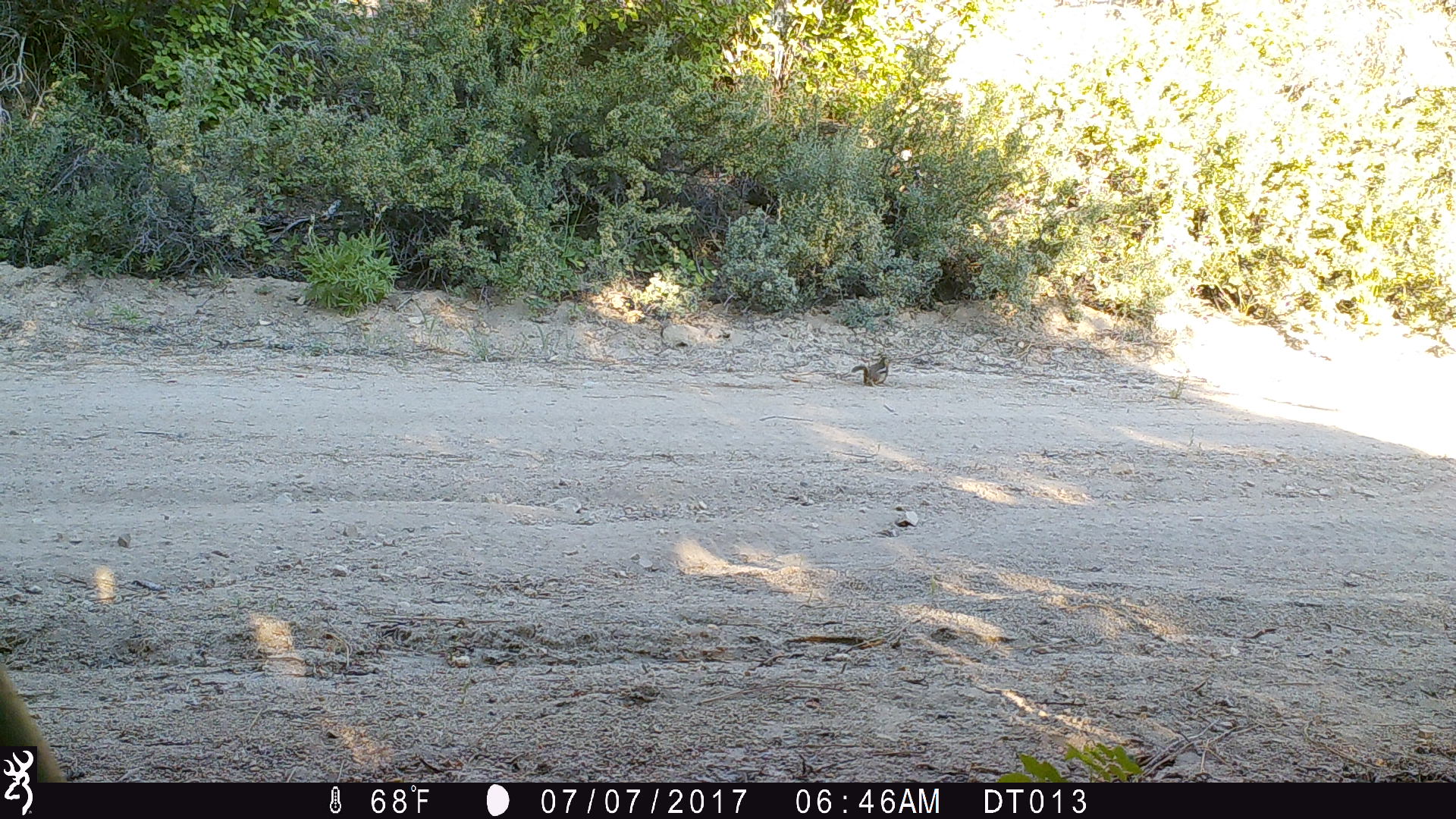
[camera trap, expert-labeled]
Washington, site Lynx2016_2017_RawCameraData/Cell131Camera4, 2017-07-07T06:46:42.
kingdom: Animalia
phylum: Chordata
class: Mammalia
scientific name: Mammalia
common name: small mammal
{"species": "small mammal (Mammalia)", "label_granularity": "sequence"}